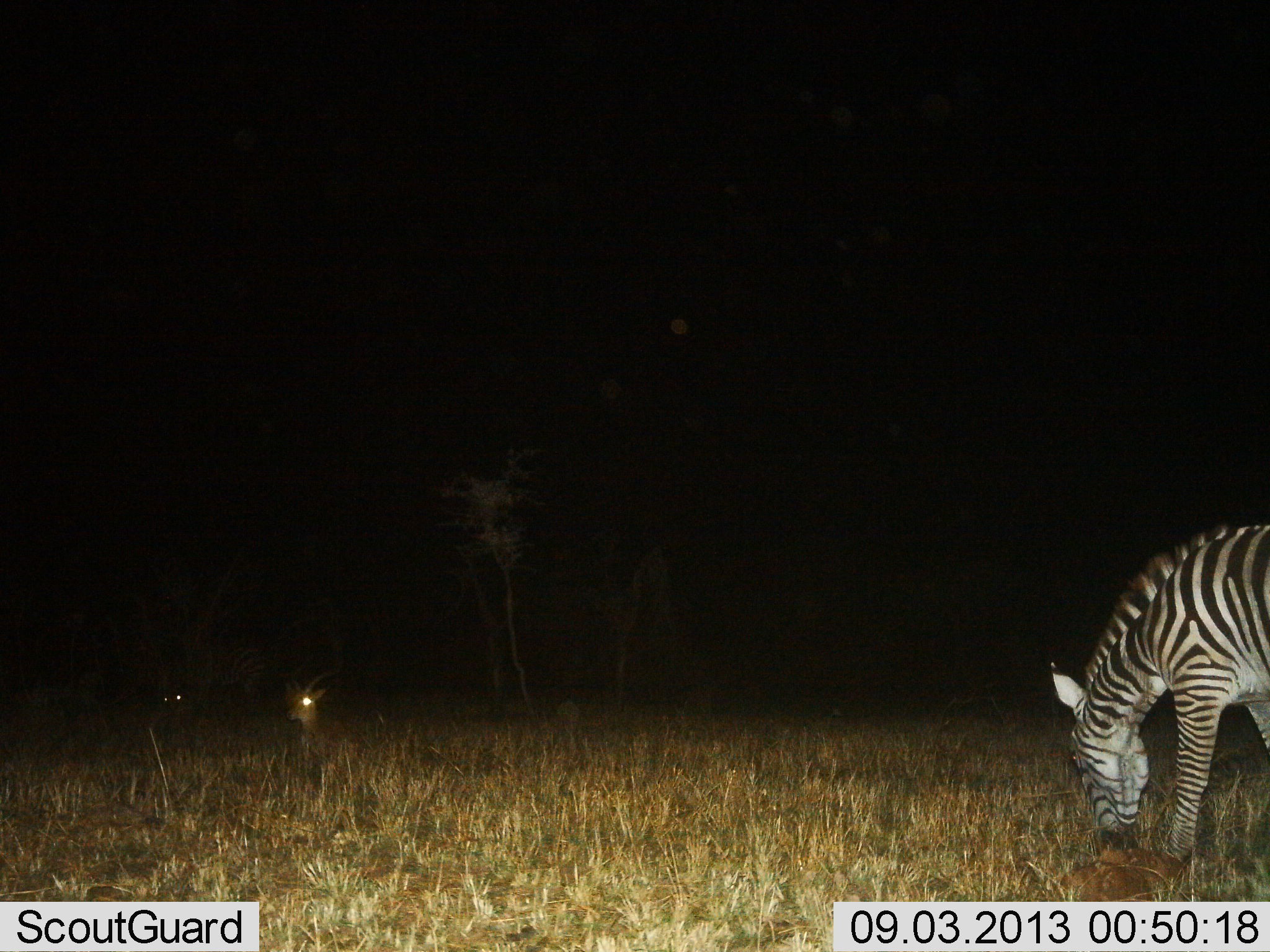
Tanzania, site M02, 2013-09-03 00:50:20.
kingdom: Animalia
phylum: Chordata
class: Mammalia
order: Artiodactyla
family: Bovidae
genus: Eudorcas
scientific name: Eudorcas thomsonii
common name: thomson's gazelle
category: gazellethomsons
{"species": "gazellethomsons (thomson's gazelle) (Eudorcas thomsonii)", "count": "1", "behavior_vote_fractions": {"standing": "44%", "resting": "56%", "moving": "0%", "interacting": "0%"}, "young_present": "0%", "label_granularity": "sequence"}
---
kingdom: Animalia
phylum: Chordata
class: Mammalia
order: Perissodactyla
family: Equidae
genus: Equus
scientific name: Equus quagga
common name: plains zebra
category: zebra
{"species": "zebra (plains zebra) (Equus quagga)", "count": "1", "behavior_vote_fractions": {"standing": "36%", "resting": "0%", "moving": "0%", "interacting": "0%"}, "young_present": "0%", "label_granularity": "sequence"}